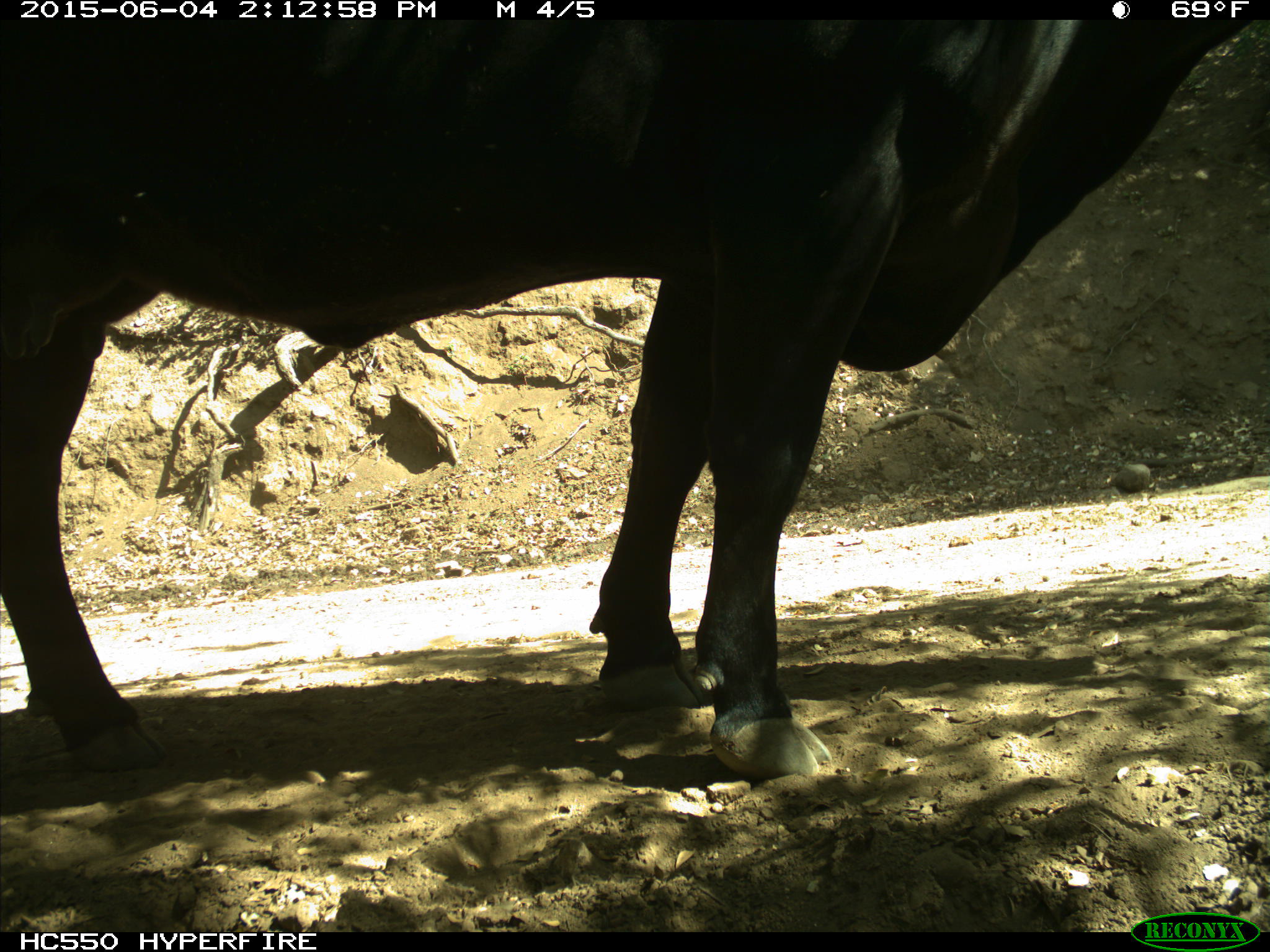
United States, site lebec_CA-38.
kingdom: Animalia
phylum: Chordata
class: Mammalia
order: Artiodactyla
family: Bovidae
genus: Bos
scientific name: Bos taurus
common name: domestic cow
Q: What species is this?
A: Bos taurus (domestic cow).